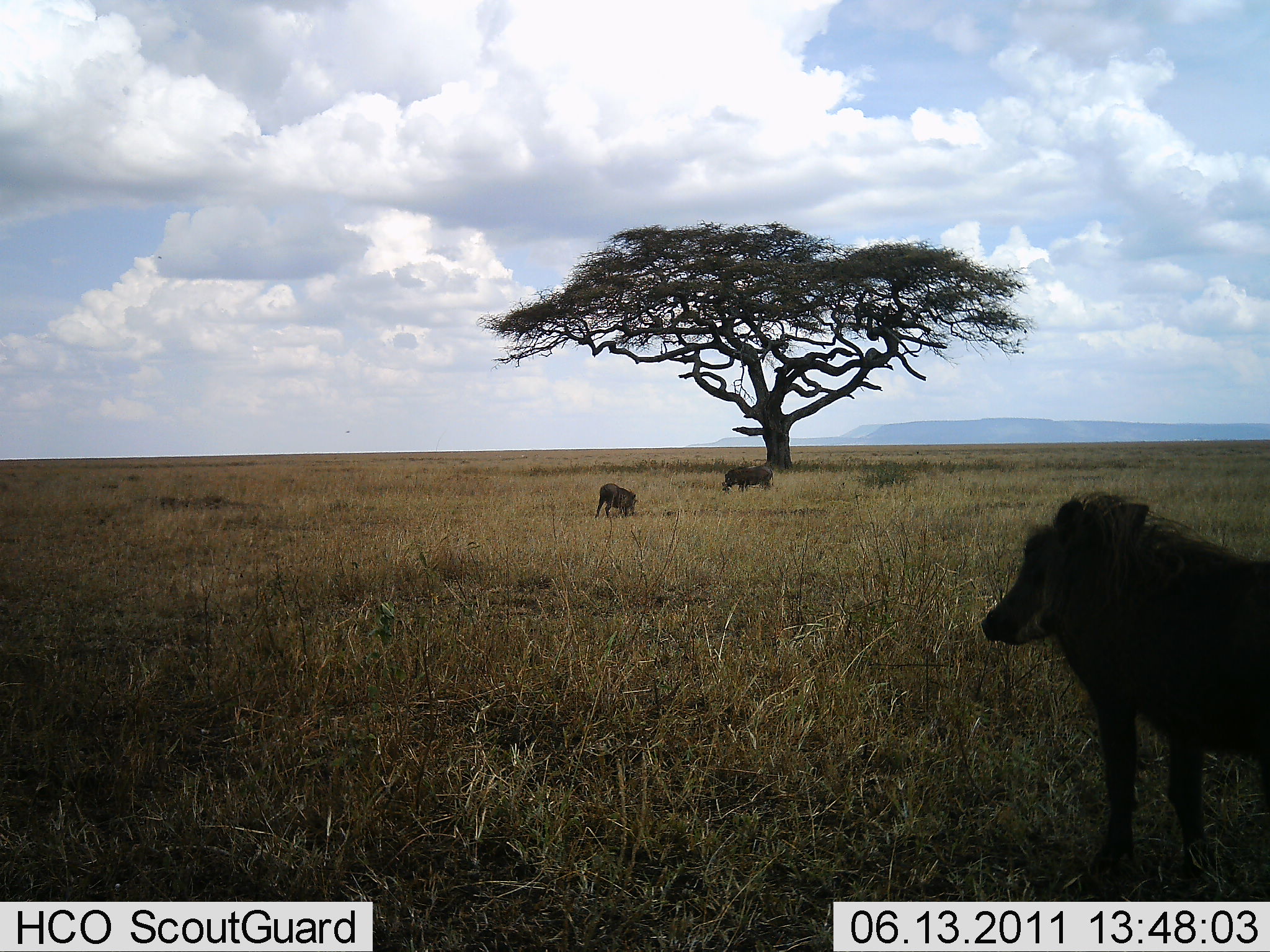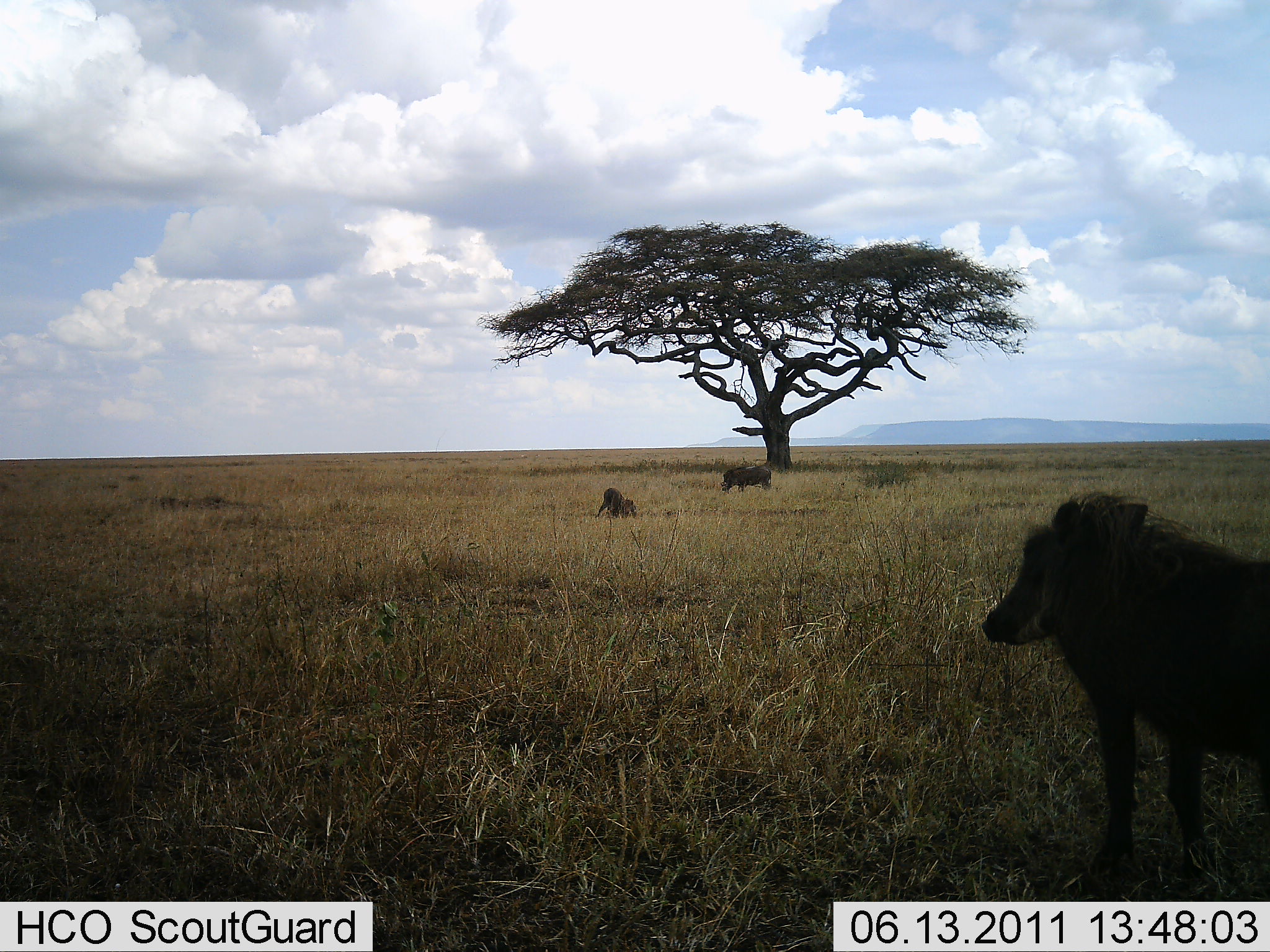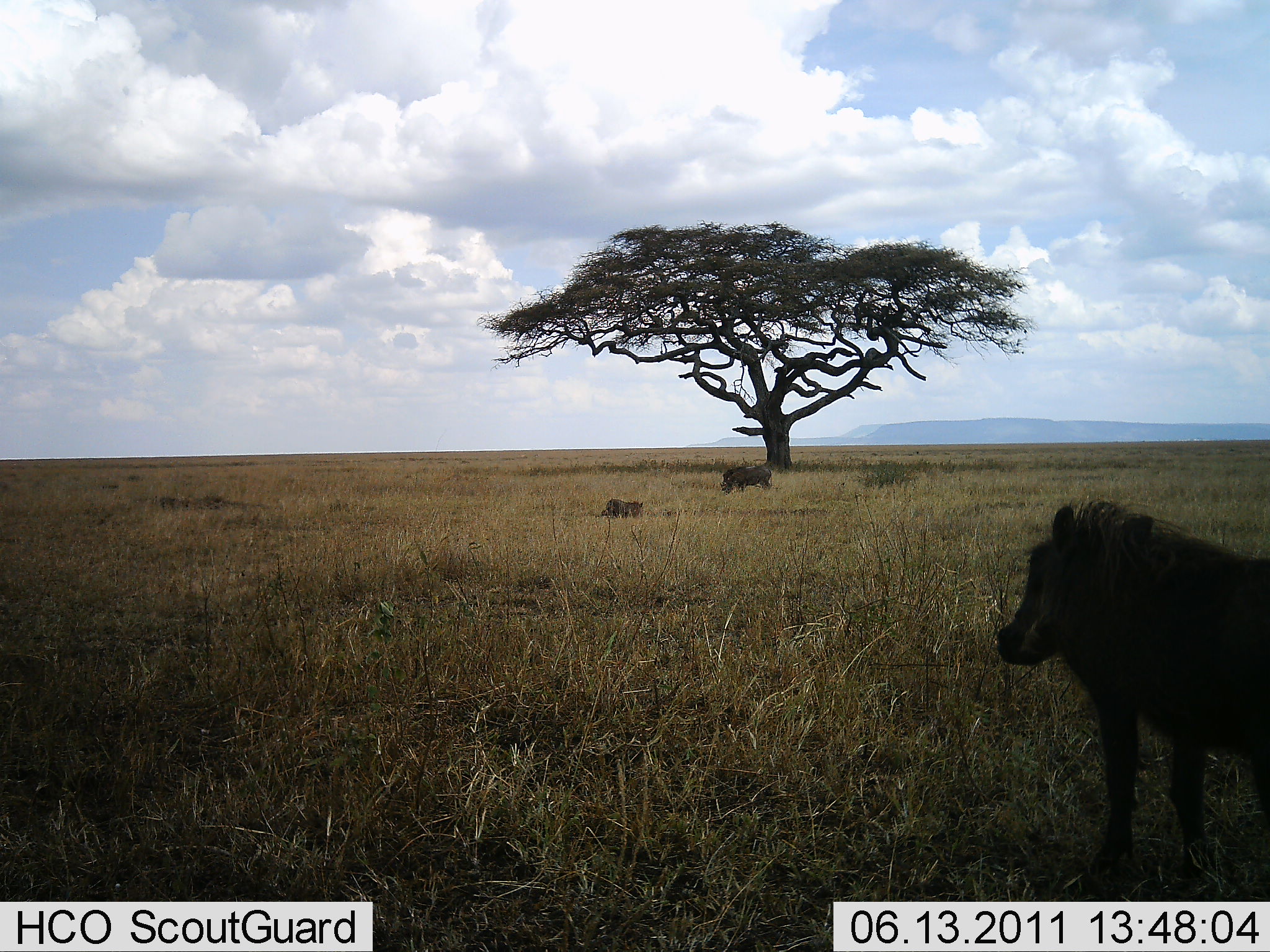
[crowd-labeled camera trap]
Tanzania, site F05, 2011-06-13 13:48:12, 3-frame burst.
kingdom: Animalia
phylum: Chordata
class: Mammalia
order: Artiodactyla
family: Suidae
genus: Phacochoerus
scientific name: Phacochoerus africanus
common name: warthog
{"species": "warthog (Phacochoerus africanus)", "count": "3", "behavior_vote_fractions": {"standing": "91%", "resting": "36%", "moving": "18%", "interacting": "0%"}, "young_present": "9%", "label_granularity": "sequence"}